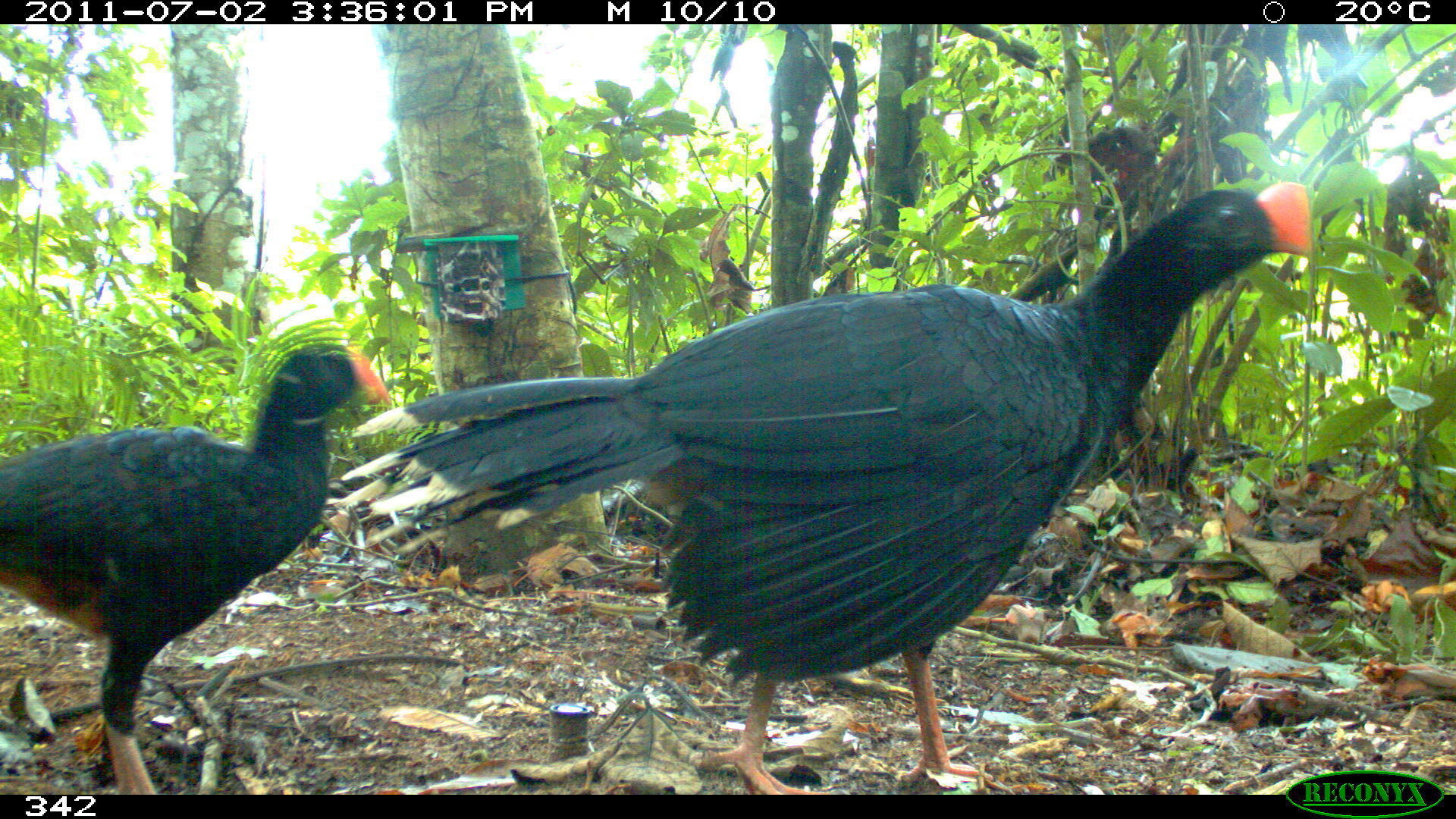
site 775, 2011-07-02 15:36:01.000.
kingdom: Animalia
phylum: Chordata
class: Aves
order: Galliformes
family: Cracidae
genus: Mitu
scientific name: Mitu tuberosum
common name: razor-billed curassow